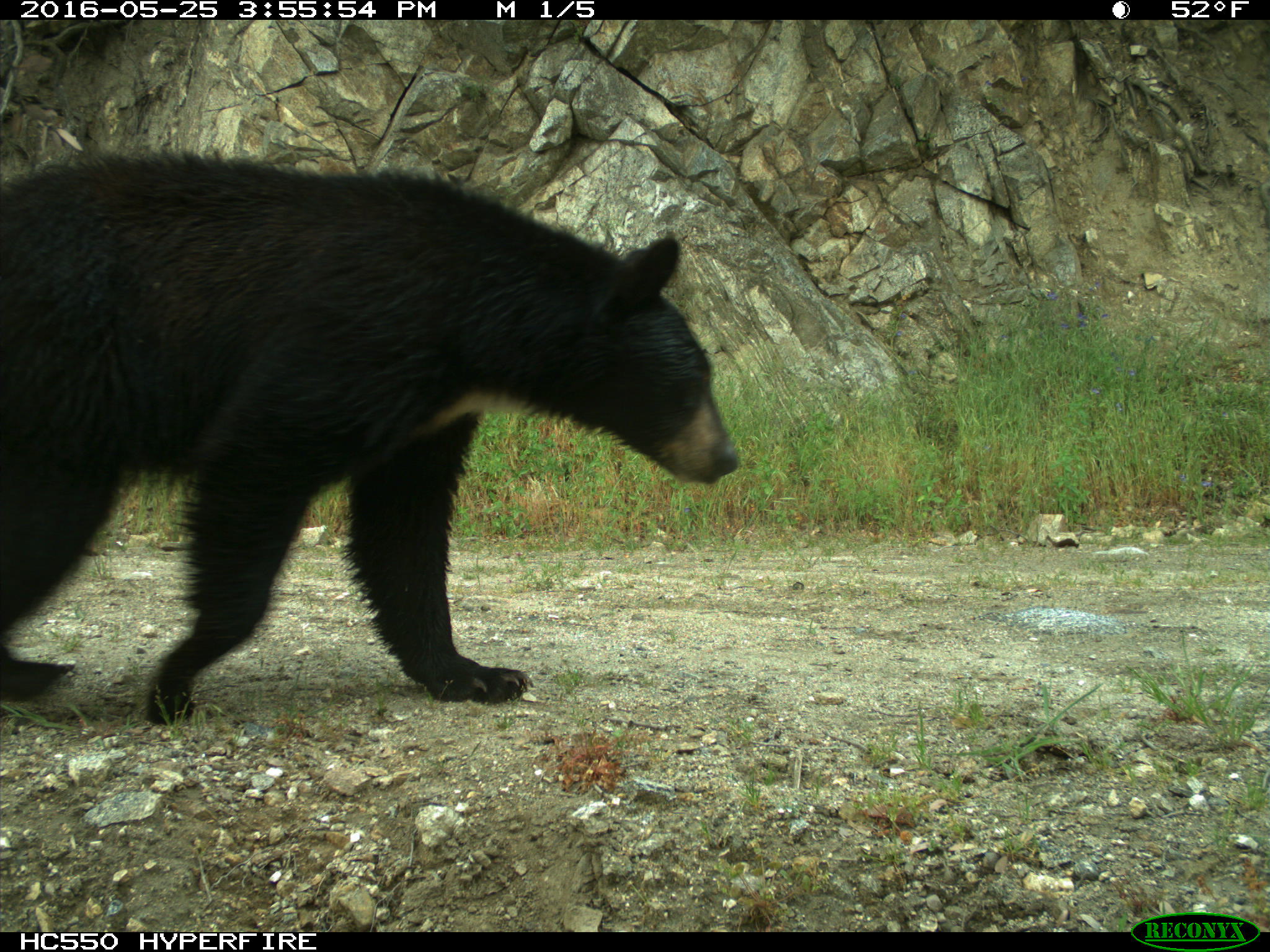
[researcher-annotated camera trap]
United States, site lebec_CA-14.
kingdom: Animalia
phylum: Chordata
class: Mammalia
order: Carnivora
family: Ursidae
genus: Ursus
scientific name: Ursus americanus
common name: american black bear